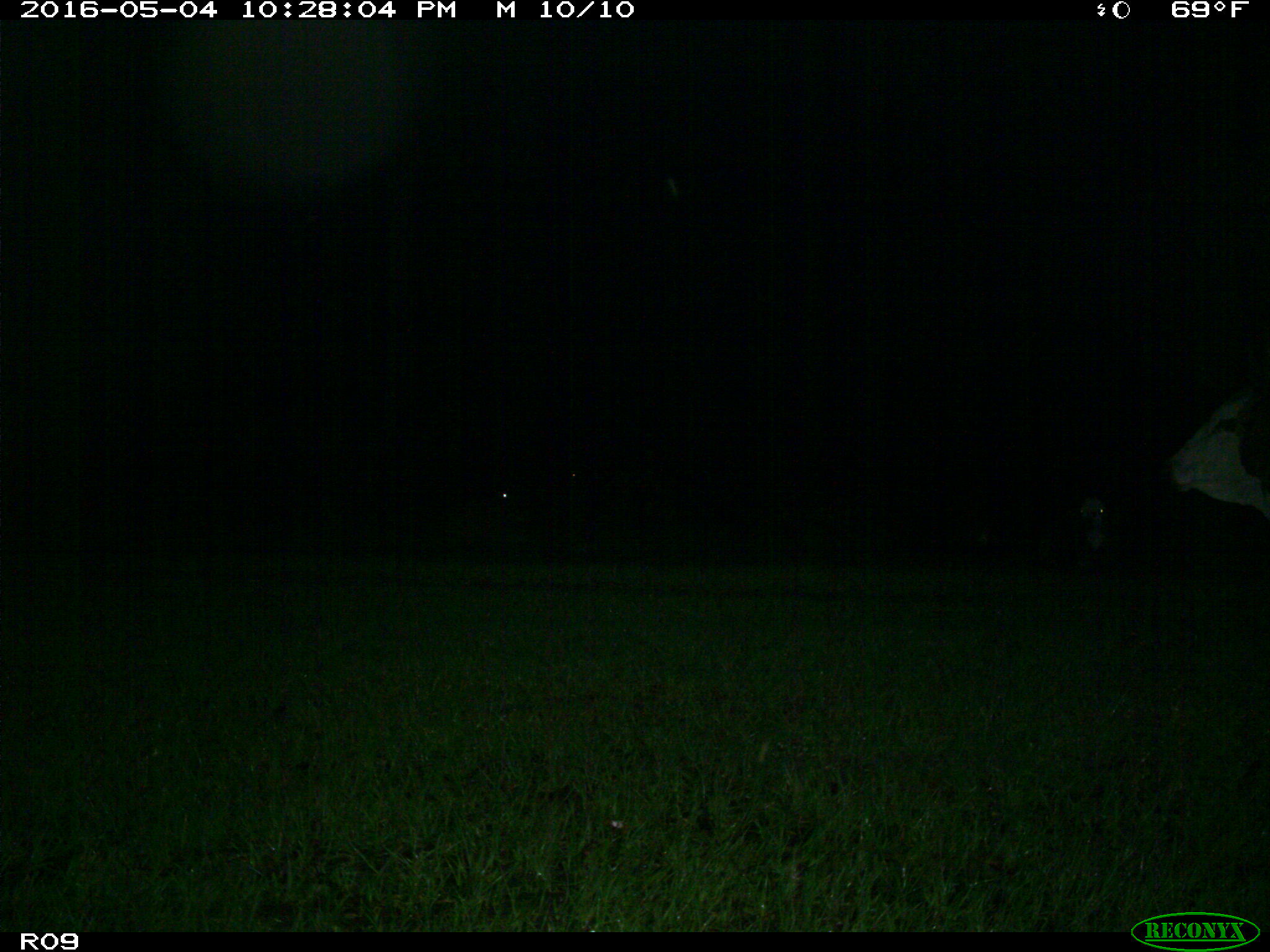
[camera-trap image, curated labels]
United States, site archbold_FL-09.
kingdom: Animalia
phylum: Chordata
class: Mammalia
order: Artiodactyla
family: Bovidae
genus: Bos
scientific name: Bos taurus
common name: domestic cow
Bos taurus (domestic cow).